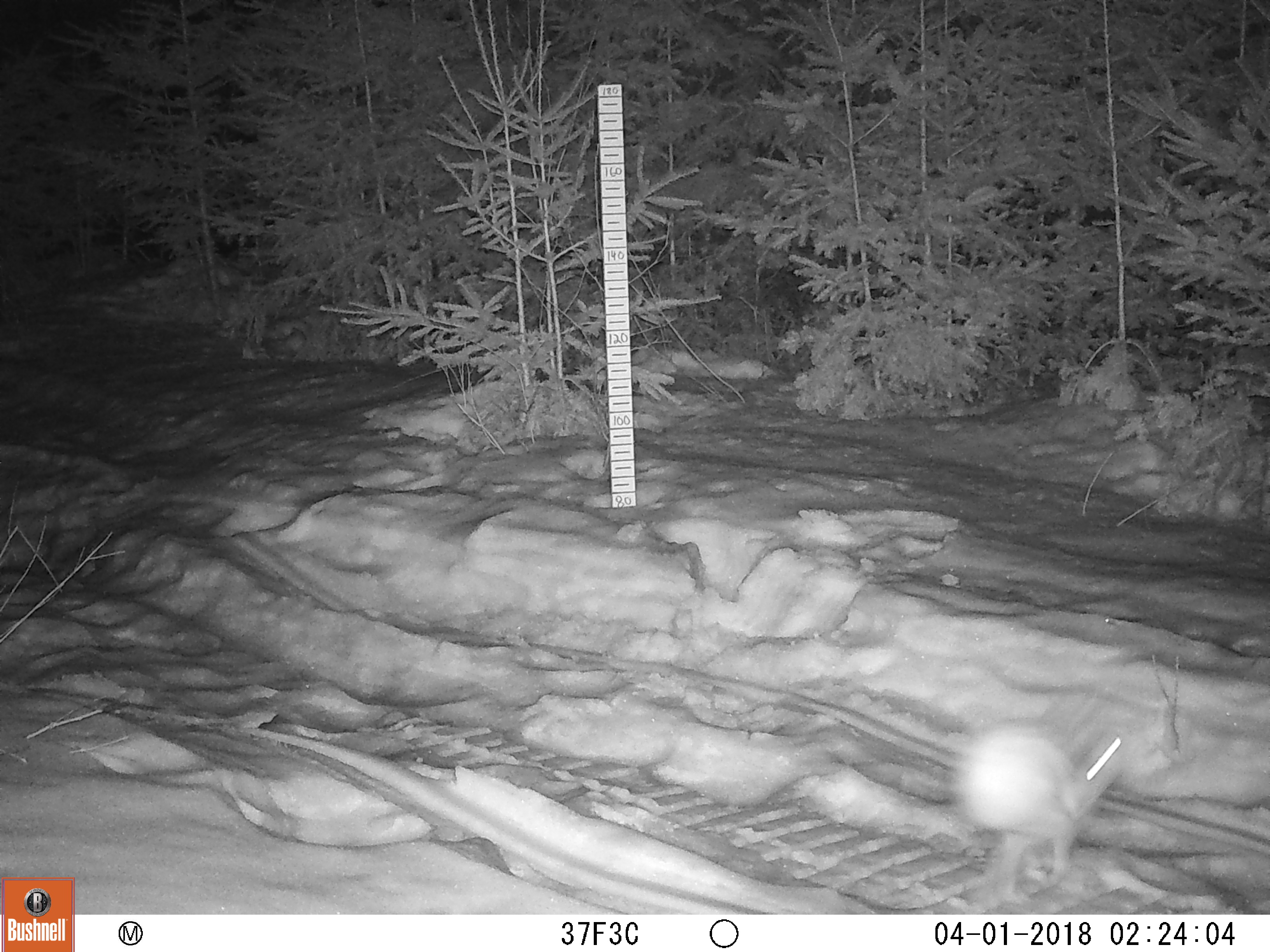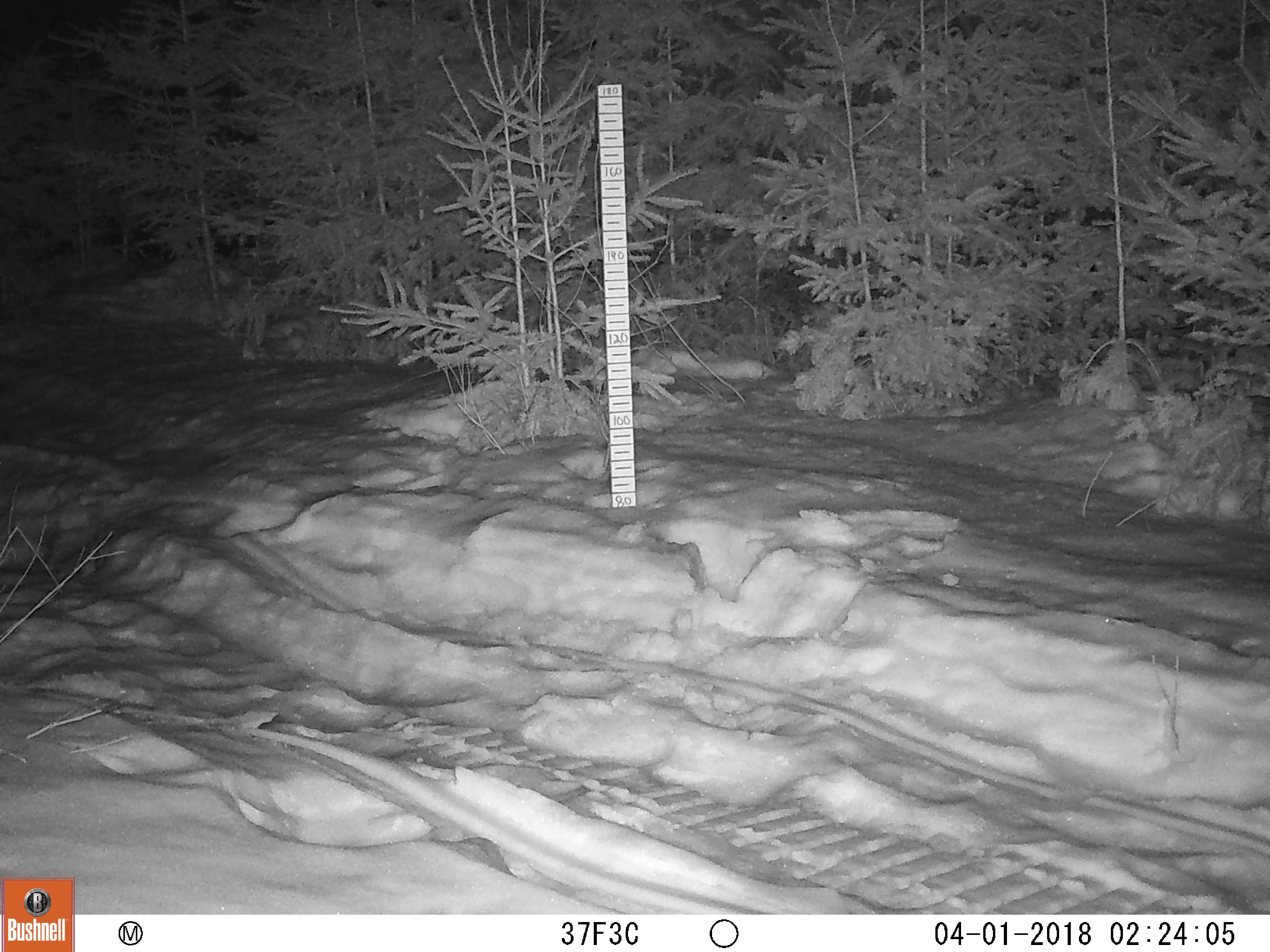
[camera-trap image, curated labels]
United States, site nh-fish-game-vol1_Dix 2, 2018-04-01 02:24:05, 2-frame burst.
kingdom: Animalia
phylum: Chordata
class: Mammalia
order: Lagomorpha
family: Leporidae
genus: Lepus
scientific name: Lepus americanus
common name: snowshoe hare